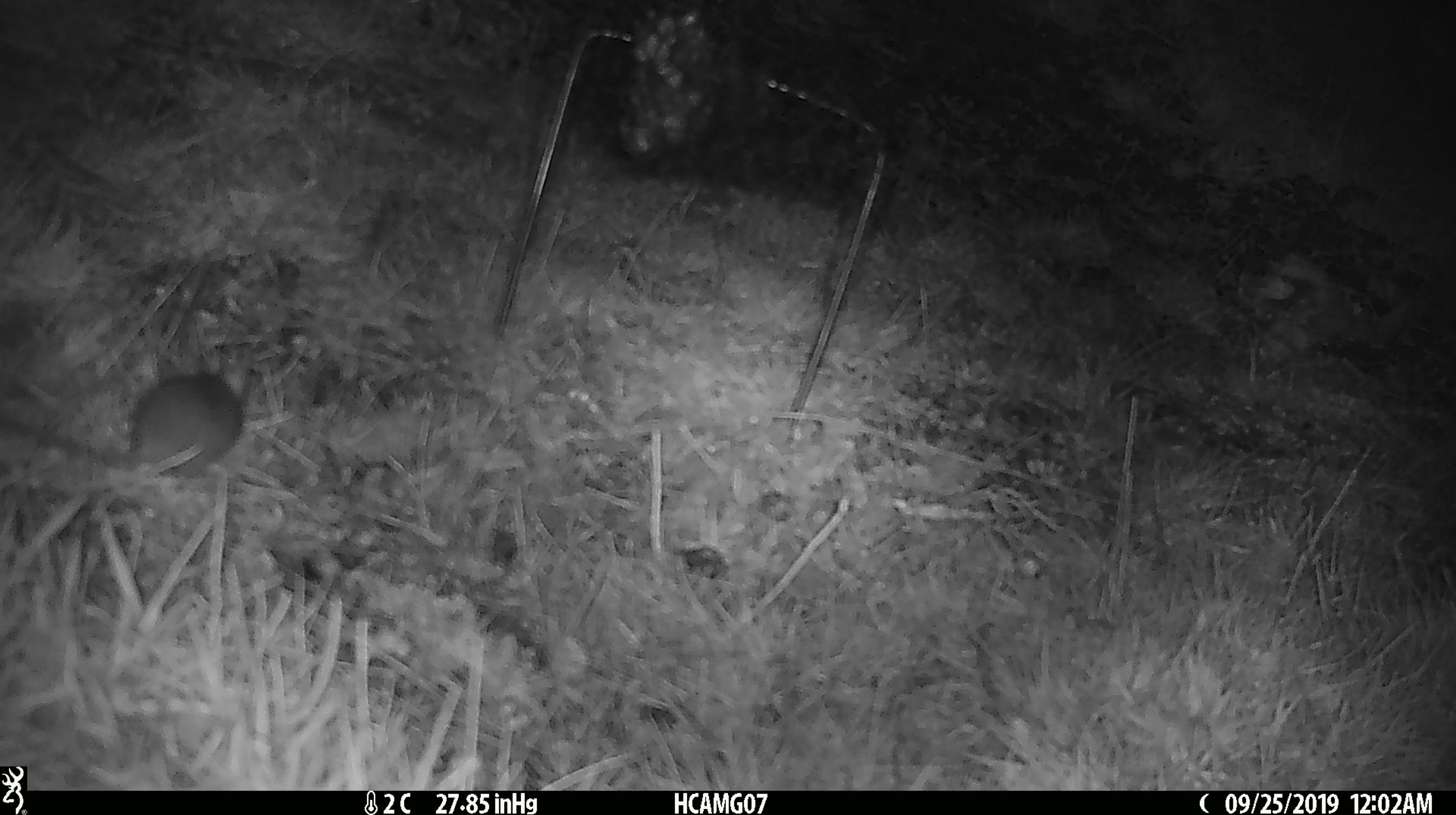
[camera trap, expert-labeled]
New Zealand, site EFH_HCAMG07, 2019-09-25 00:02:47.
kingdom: Animalia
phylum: Chordata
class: Mammalia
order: Rodentia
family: Muridae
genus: Mus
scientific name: Mus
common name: mouse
Mouse (Mus).